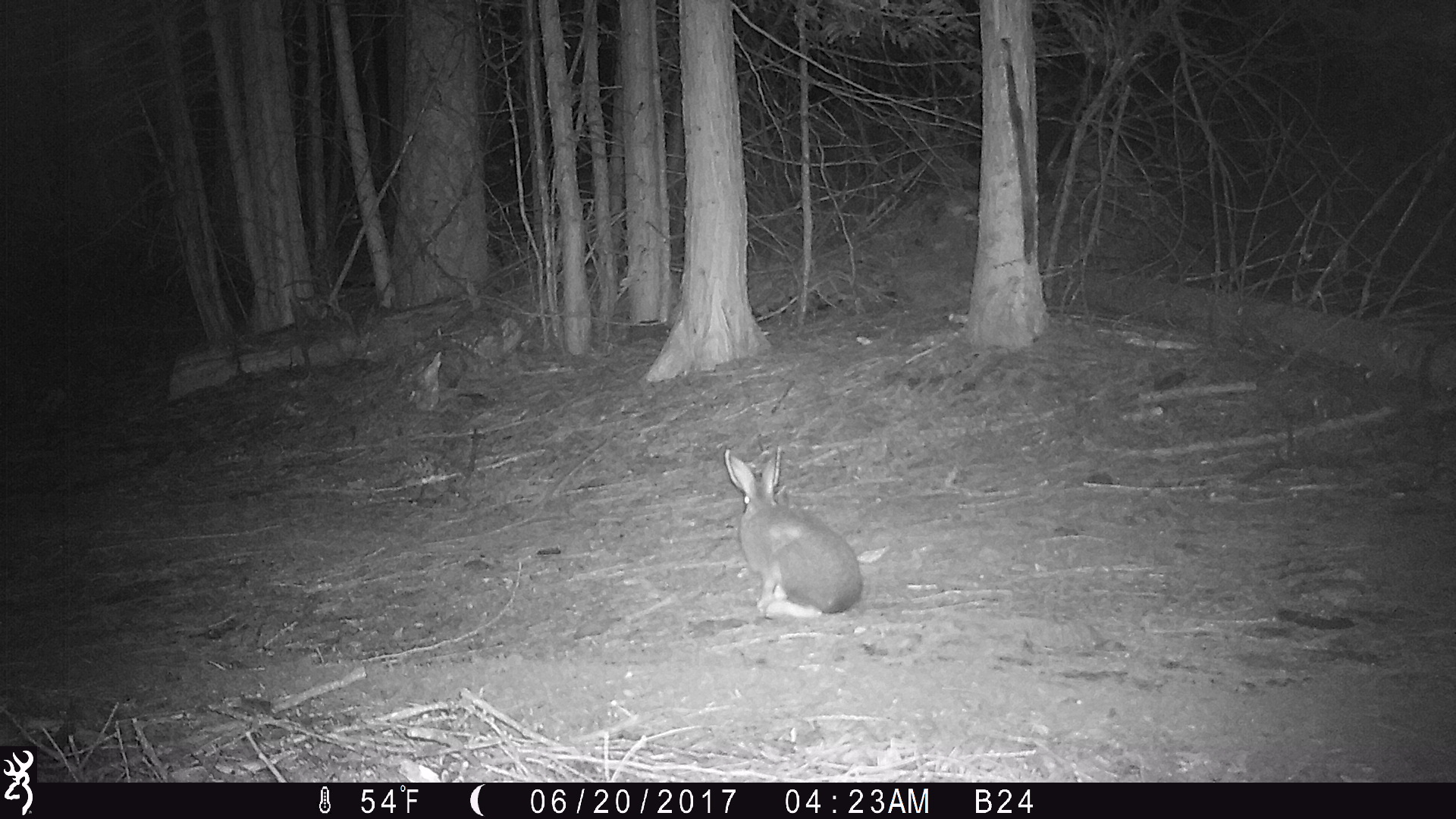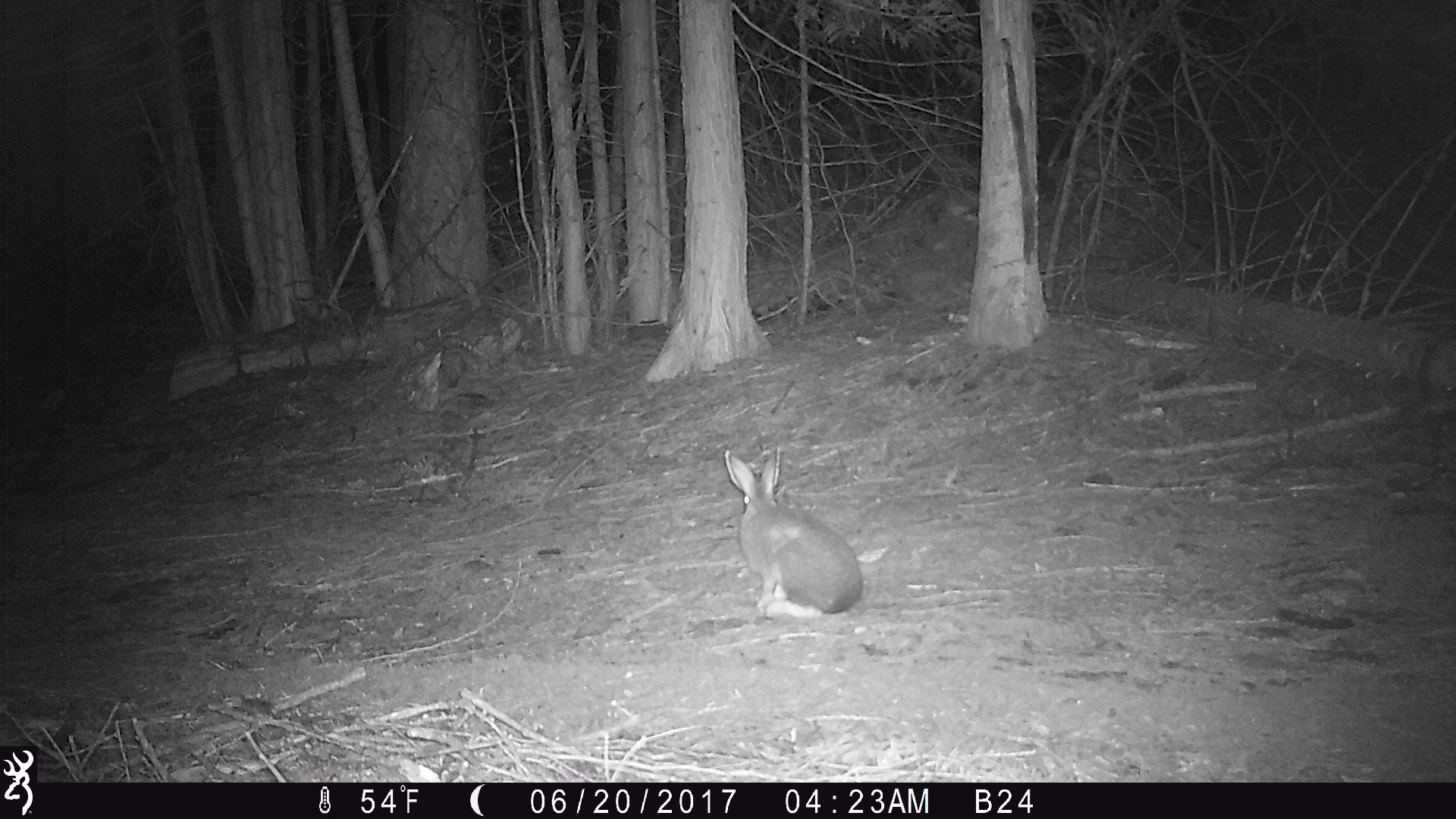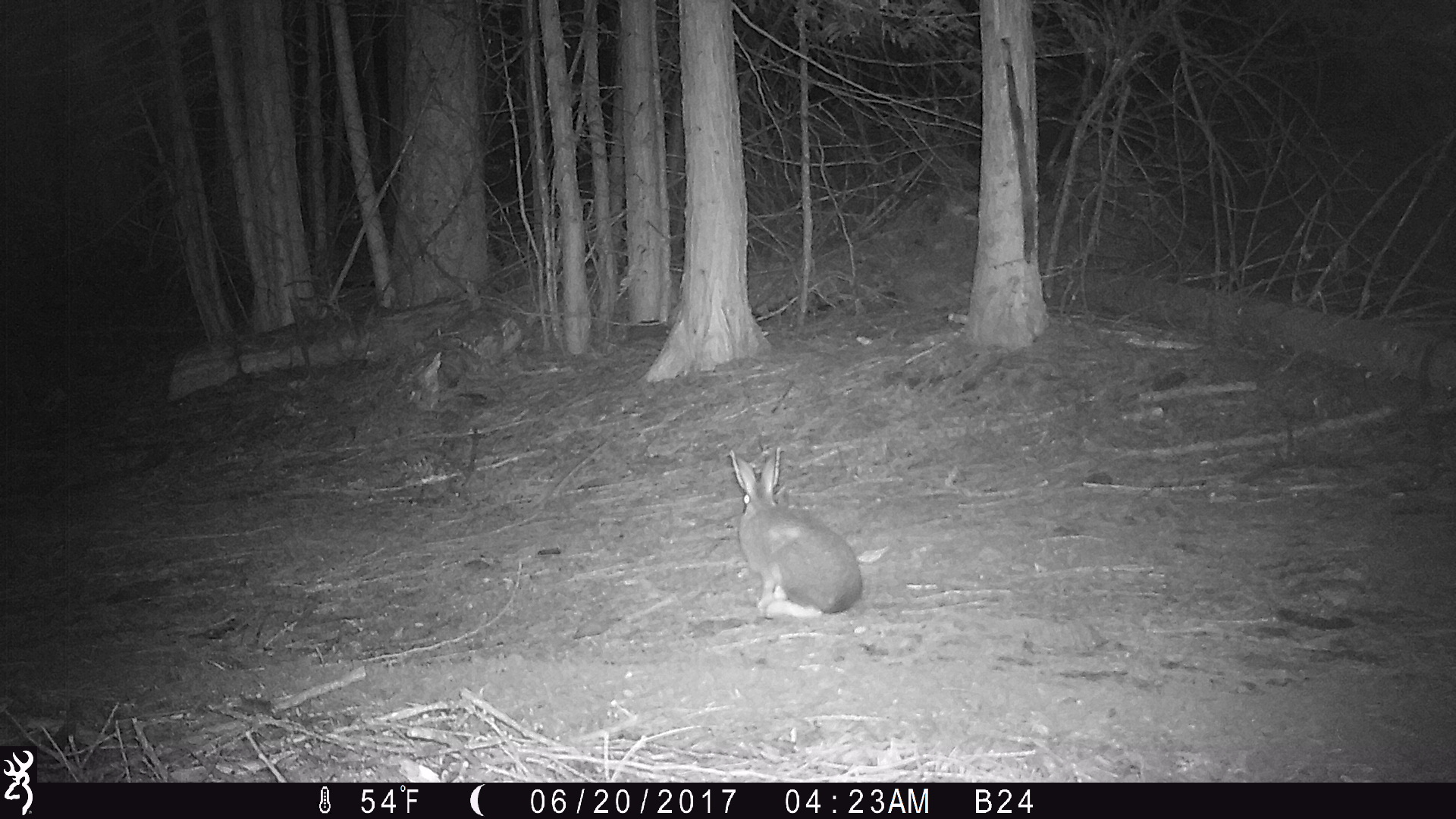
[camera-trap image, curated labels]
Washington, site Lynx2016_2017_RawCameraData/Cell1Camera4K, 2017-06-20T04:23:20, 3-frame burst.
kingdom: Animalia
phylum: Chordata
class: Mammalia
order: Lagomorpha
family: Leporidae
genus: Lepus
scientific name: Lepus americanus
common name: snowshoe hare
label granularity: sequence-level